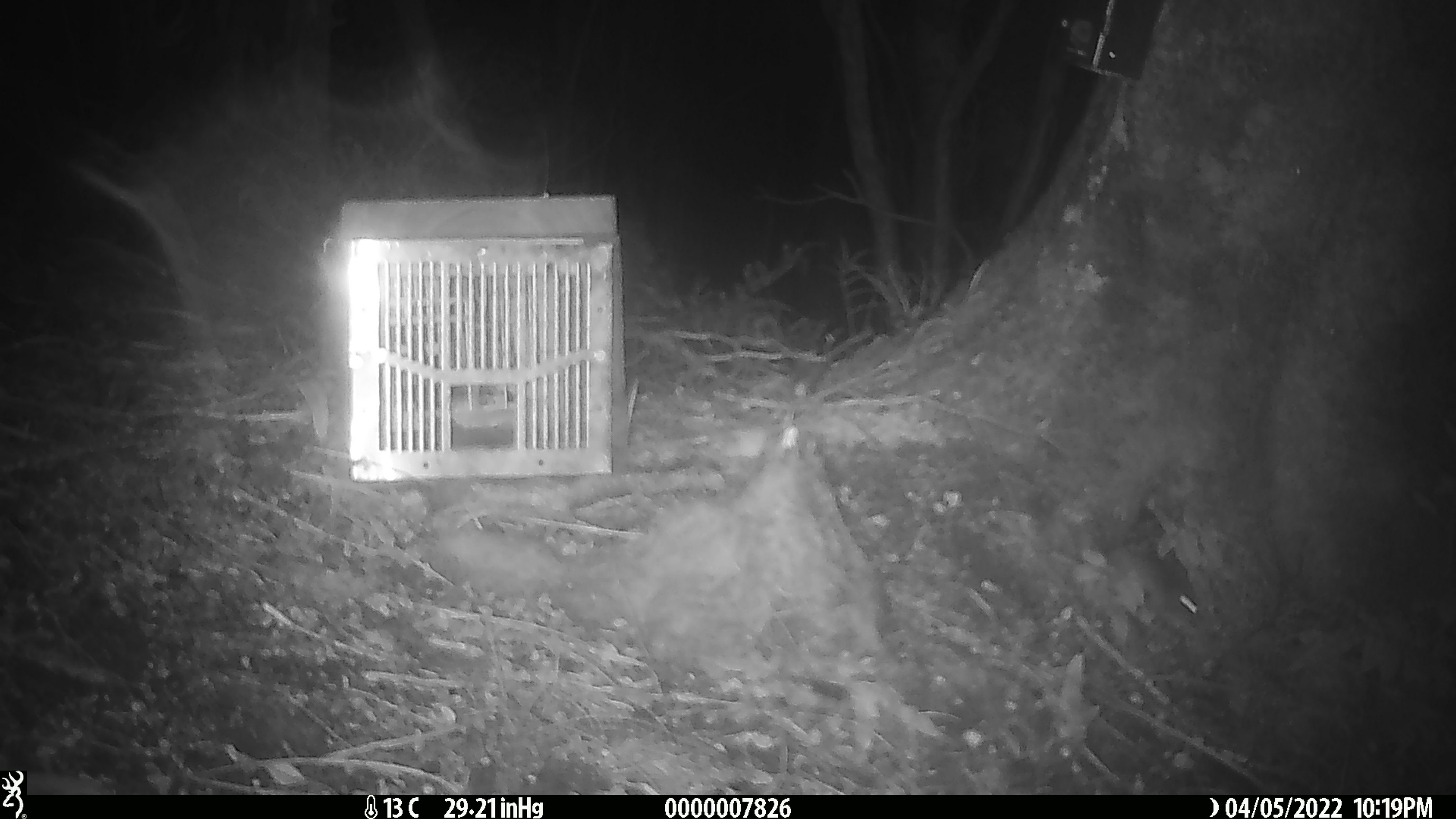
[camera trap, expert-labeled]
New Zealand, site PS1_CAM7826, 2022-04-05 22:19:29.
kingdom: Animalia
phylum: Chordata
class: Mammalia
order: Rodentia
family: Muridae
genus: Mus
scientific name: Mus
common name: mouse